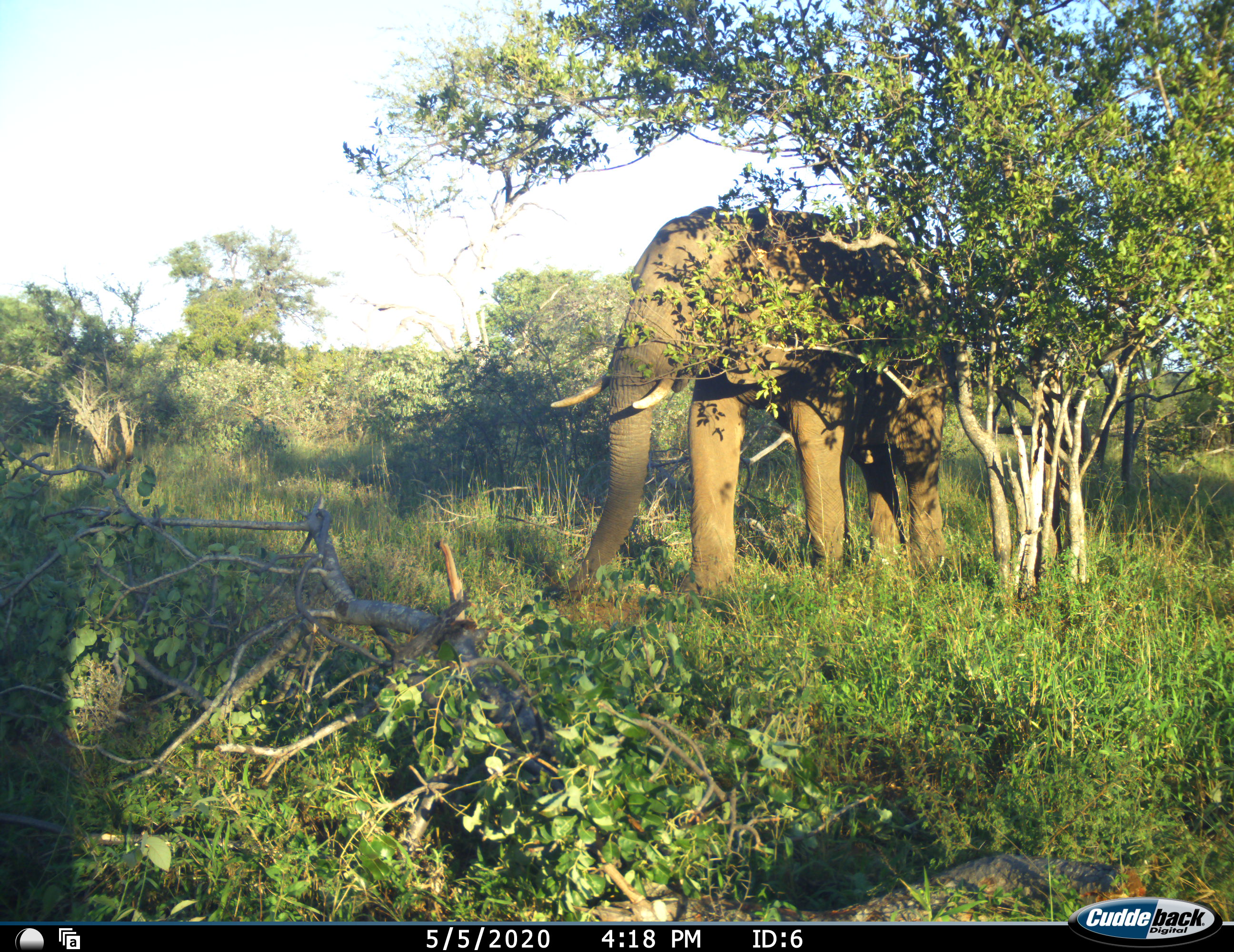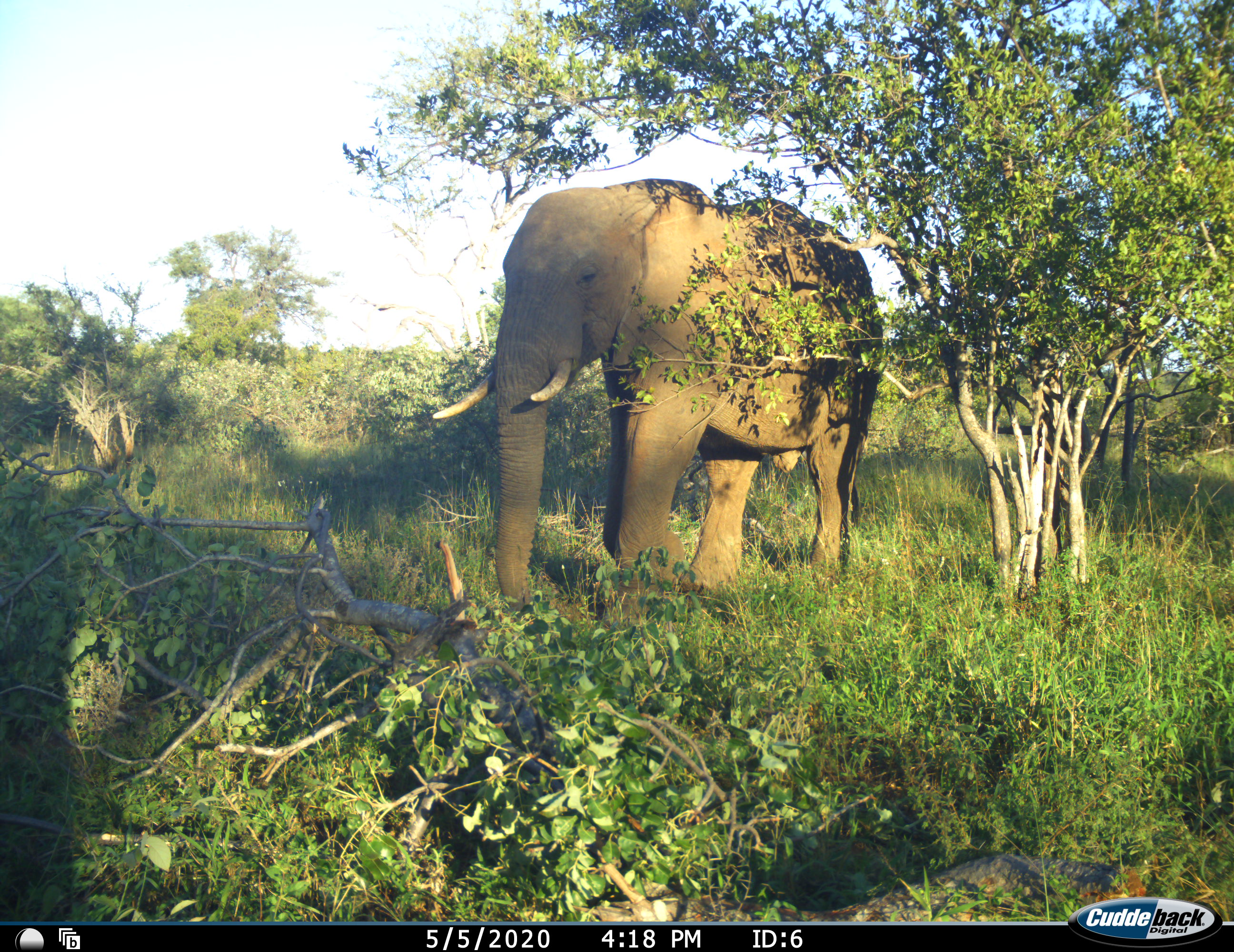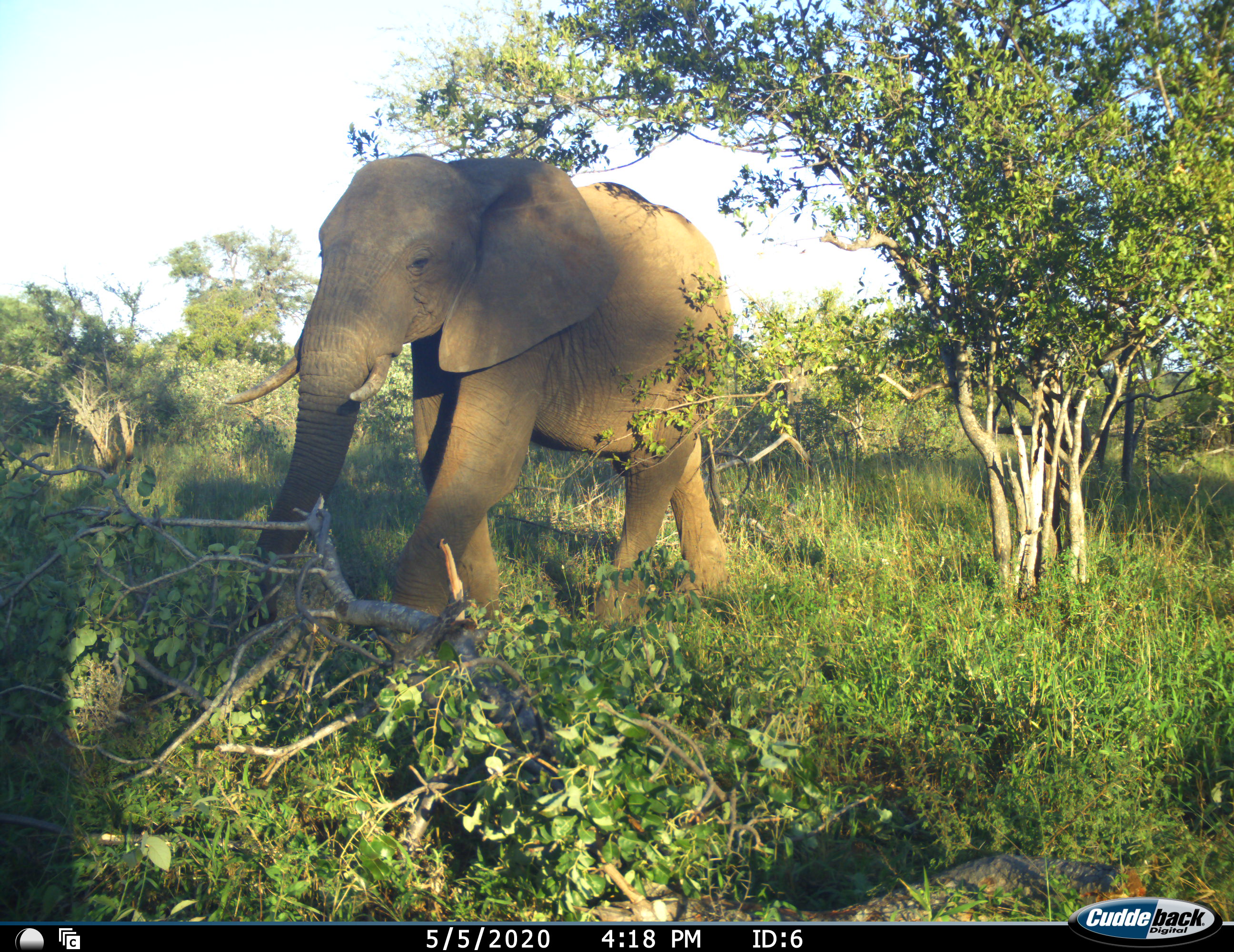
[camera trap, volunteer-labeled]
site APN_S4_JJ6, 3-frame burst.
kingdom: Animalia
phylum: Chordata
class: Mammalia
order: Proboscidea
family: Elephantidae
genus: Loxodonta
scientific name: Loxodonta africana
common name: african bush elephant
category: elephant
Elephant (african bush elephant) (Loxodonta africana), count 1. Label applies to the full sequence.